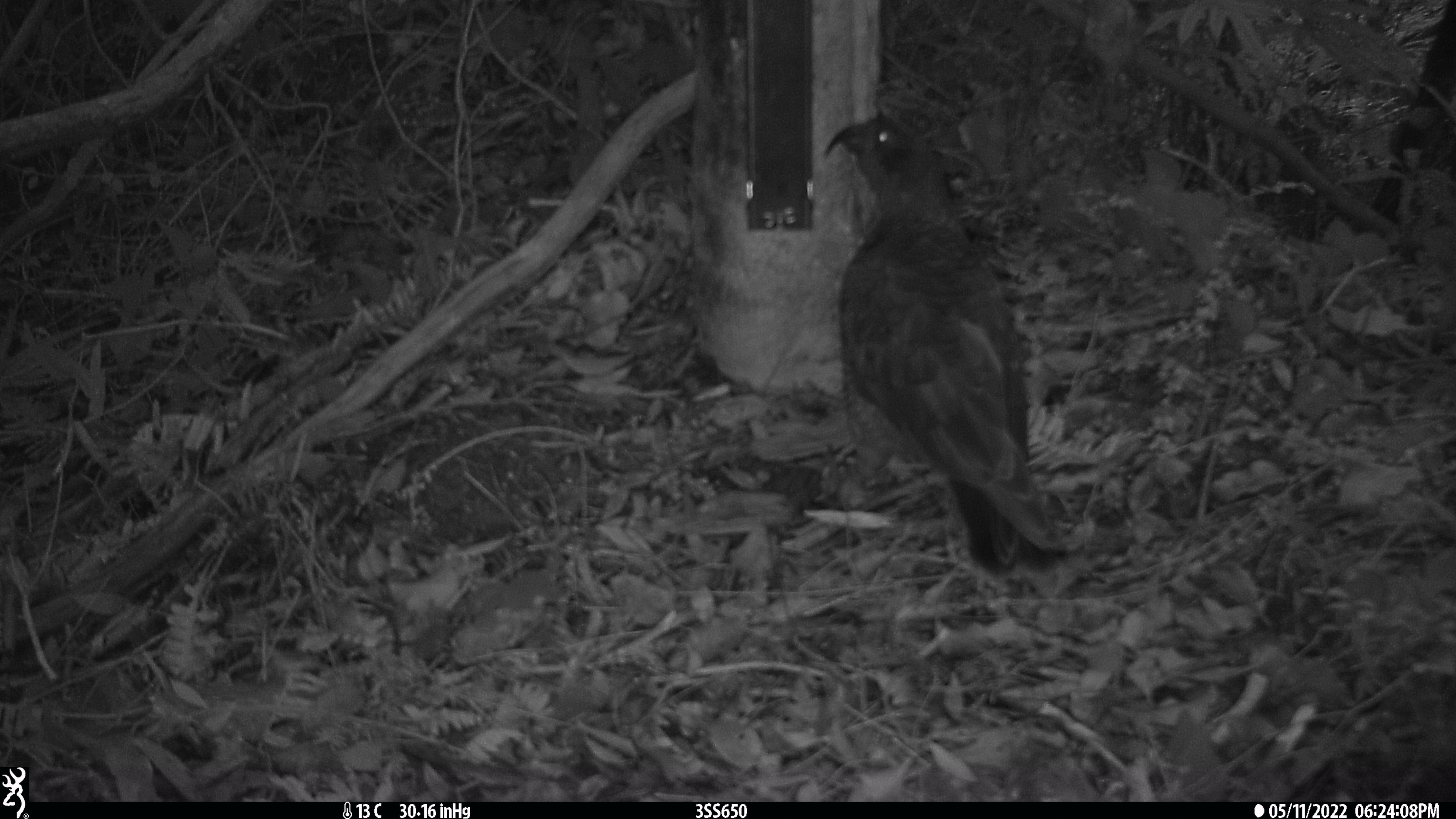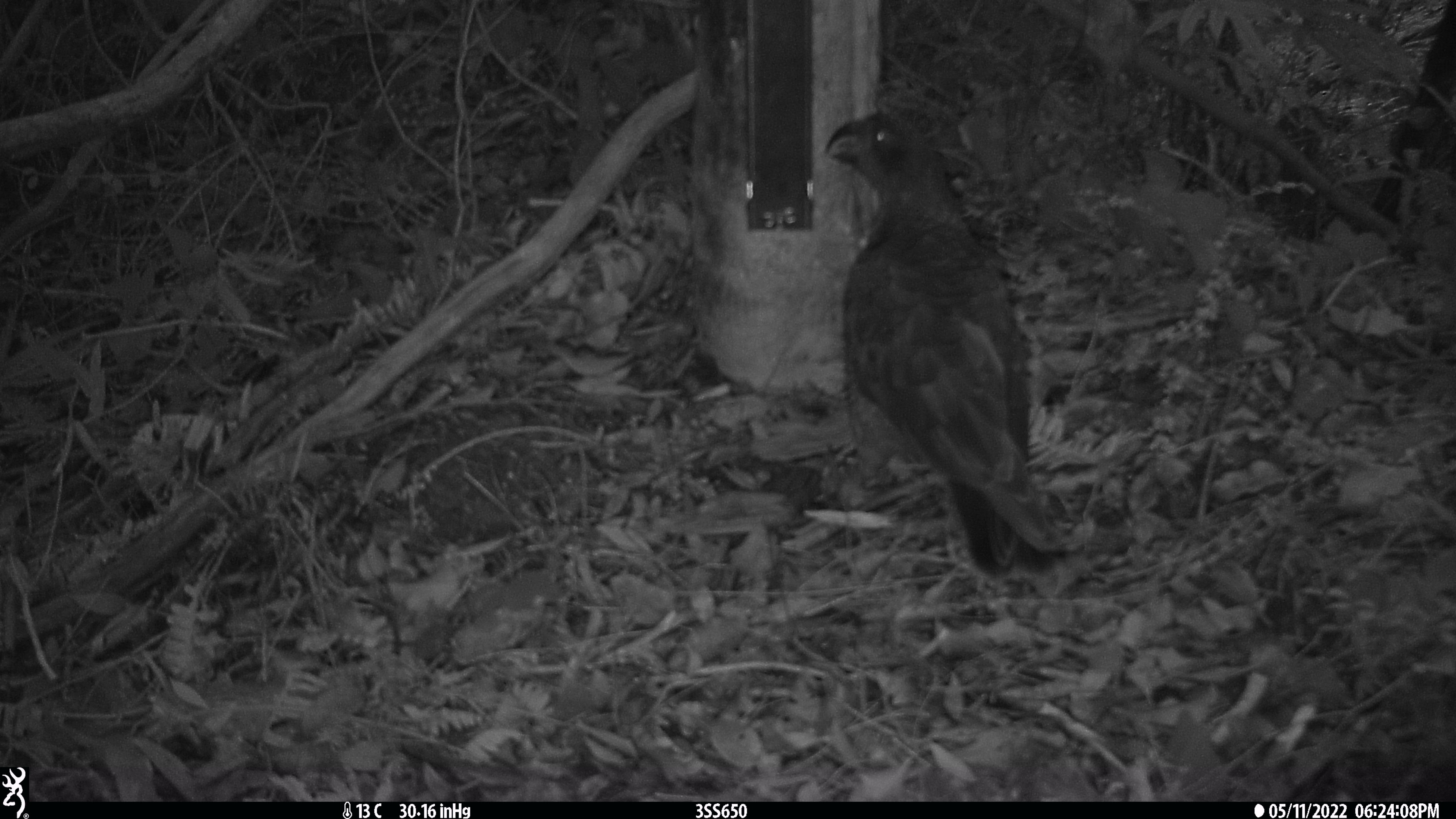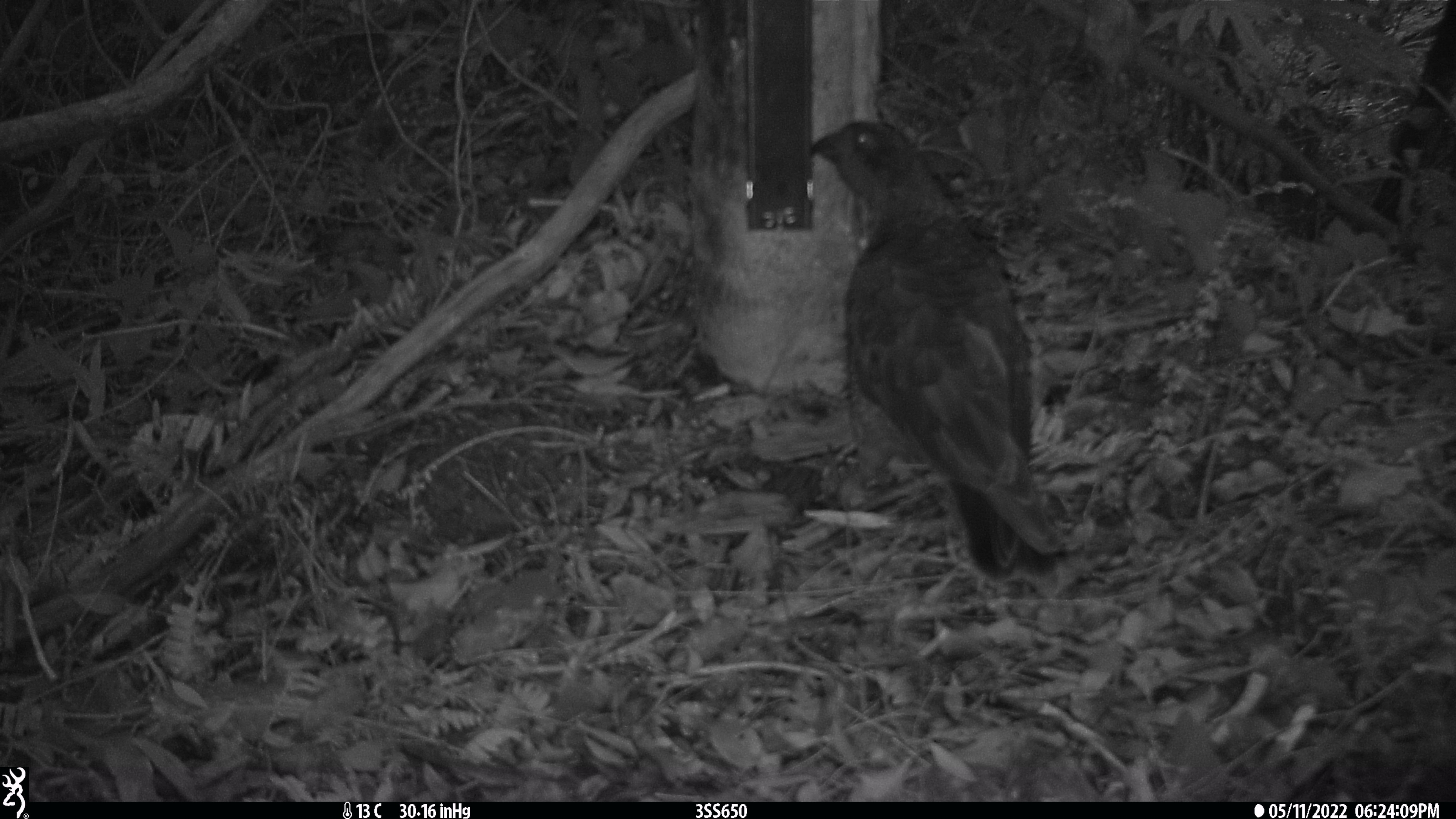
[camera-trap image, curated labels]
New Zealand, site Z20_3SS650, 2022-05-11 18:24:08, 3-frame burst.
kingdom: Animalia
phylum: Chordata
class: Aves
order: Psittaciformes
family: Strigopidae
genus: Nestor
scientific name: Nestor notabilis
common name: kea